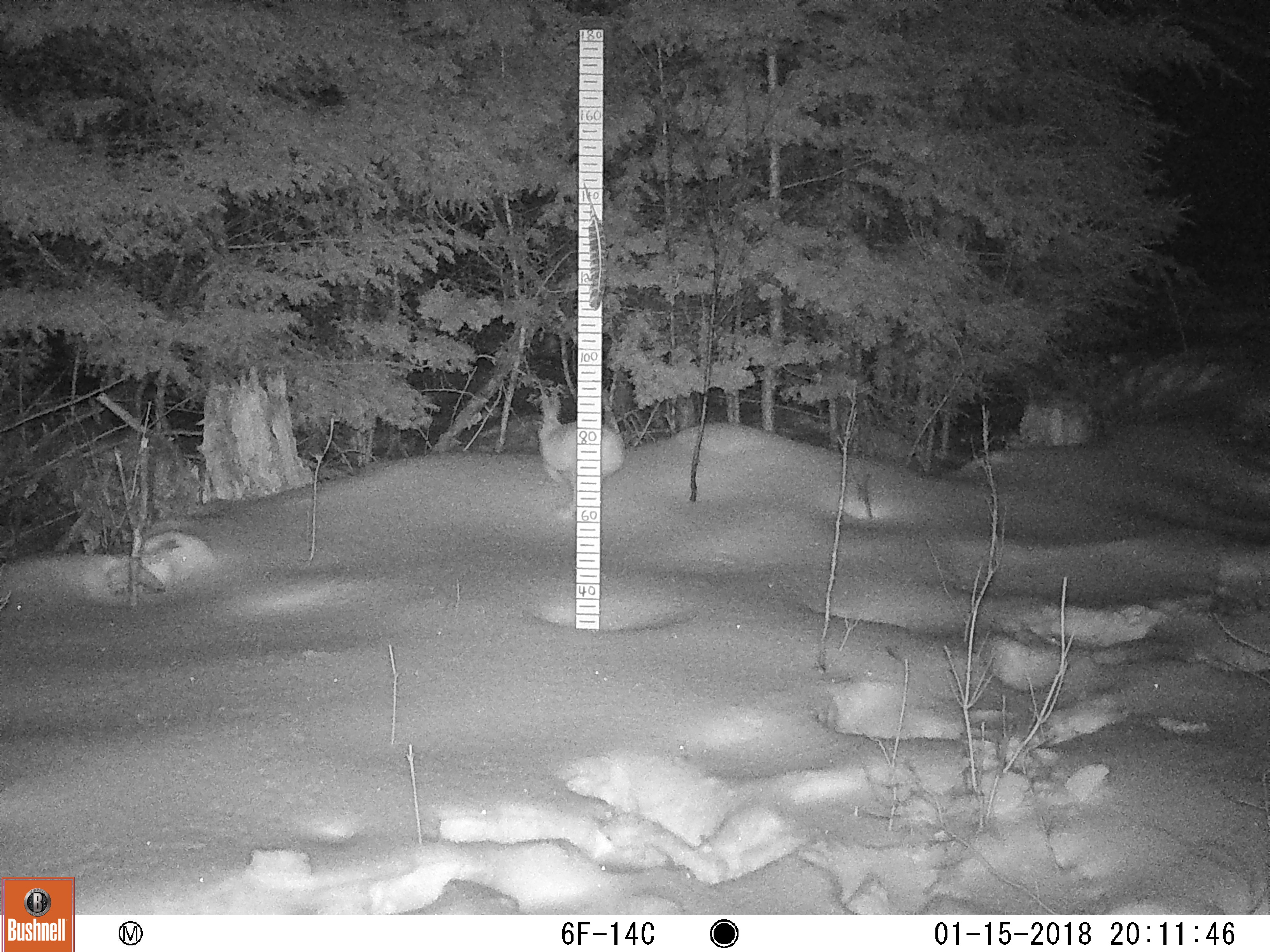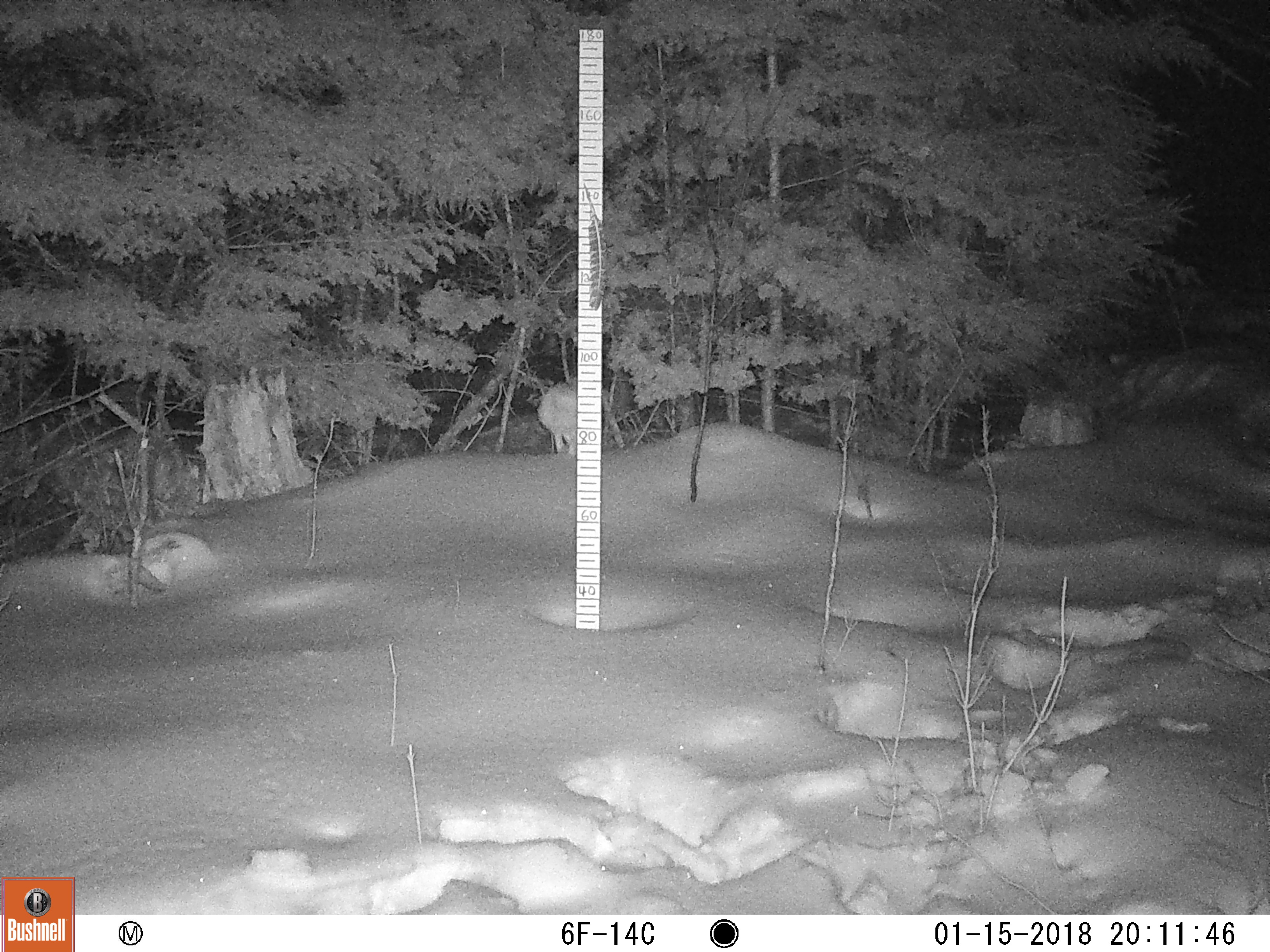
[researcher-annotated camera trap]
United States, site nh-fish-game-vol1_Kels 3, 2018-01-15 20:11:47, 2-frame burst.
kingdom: Animalia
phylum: Chordata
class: Mammalia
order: Lagomorpha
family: Leporidae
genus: Lepus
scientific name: Lepus americanus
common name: snowshoe hare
Snowshoe hare (Lepus americanus).